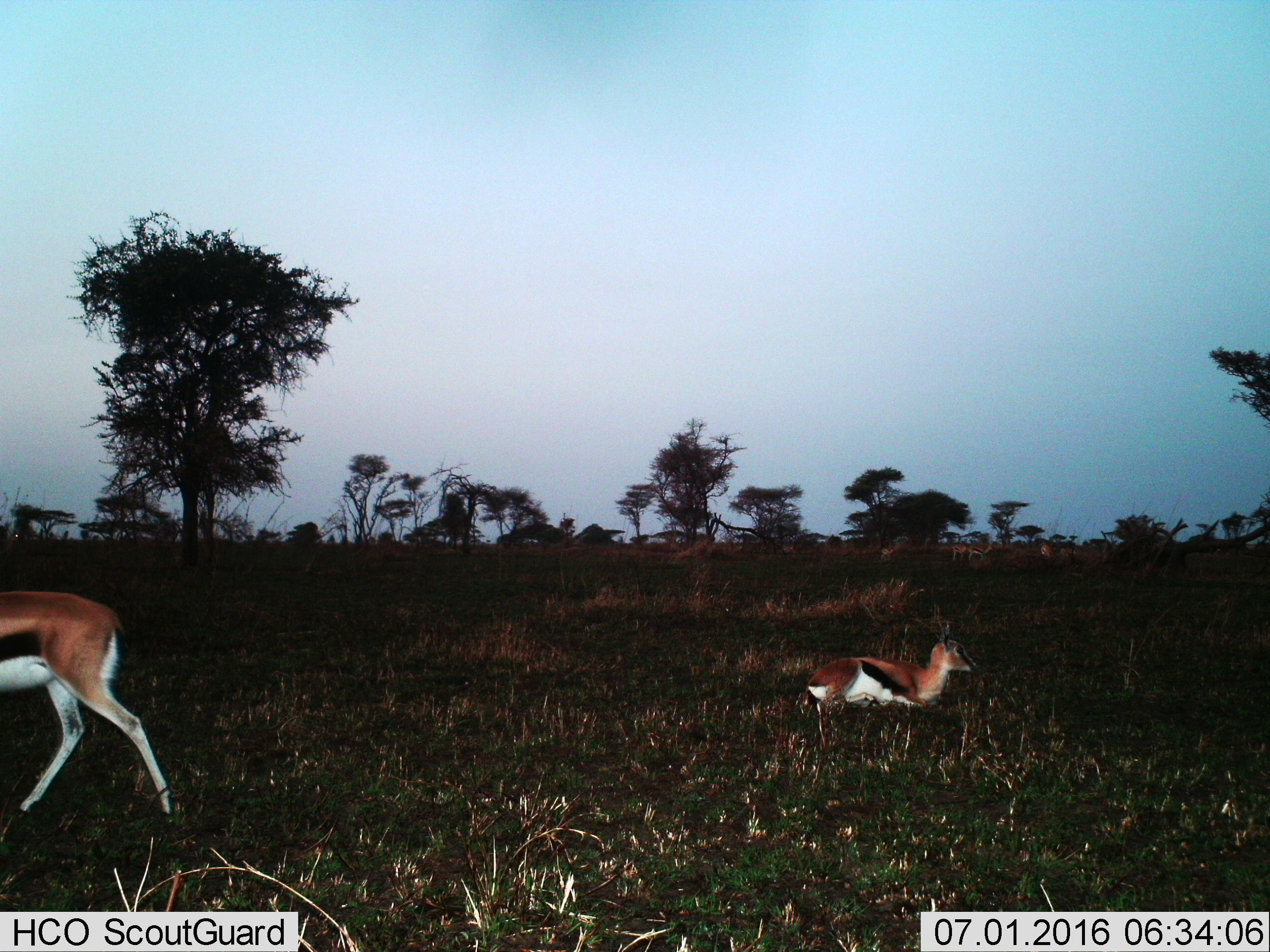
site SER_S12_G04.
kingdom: Animalia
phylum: Chordata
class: Mammalia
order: Artiodactyla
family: Bovidae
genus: Eudorcas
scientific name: Eudorcas thomsonii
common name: thomson's gazelle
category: gazellethomsons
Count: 2.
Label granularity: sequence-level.